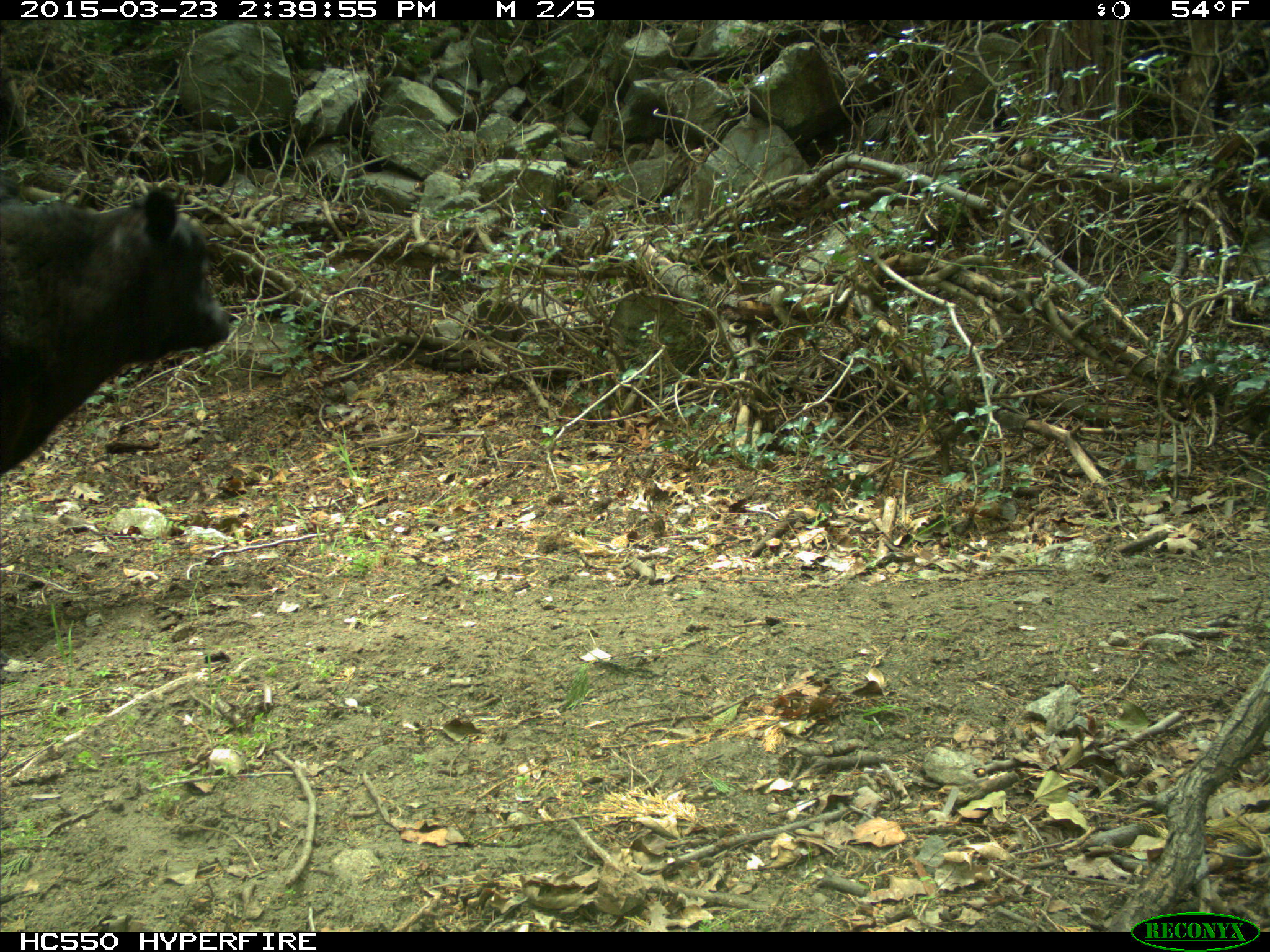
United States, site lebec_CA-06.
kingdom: Animalia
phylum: Chordata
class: Mammalia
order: Artiodactyla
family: Bovidae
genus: Bos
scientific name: Bos taurus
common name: domestic cow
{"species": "Bos taurus (domestic cow)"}